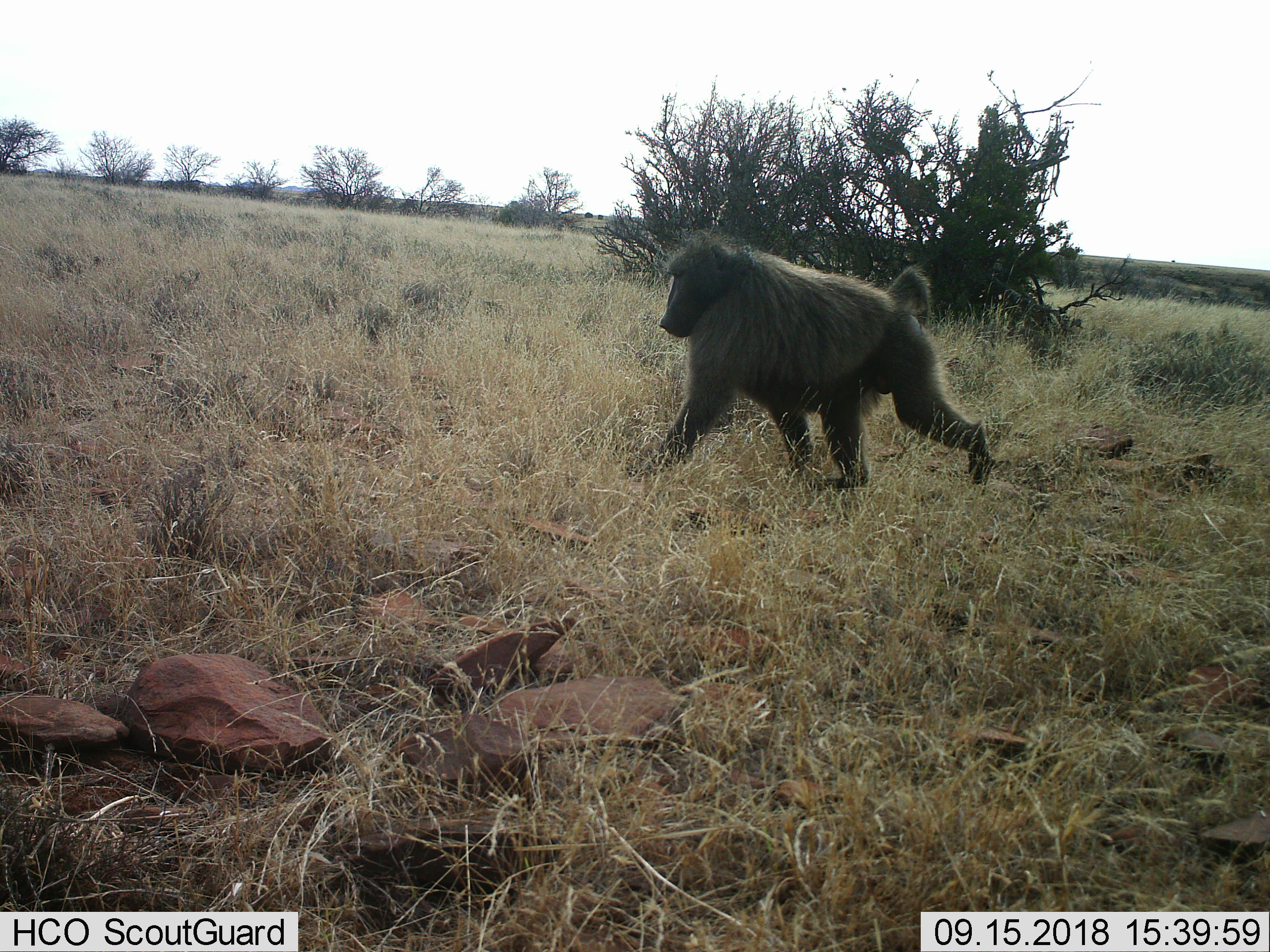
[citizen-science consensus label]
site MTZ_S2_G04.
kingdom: Animalia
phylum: Chordata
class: Mammalia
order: Primates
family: Cercopithecidae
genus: Papio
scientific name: Papio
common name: baboon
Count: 1.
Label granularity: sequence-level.